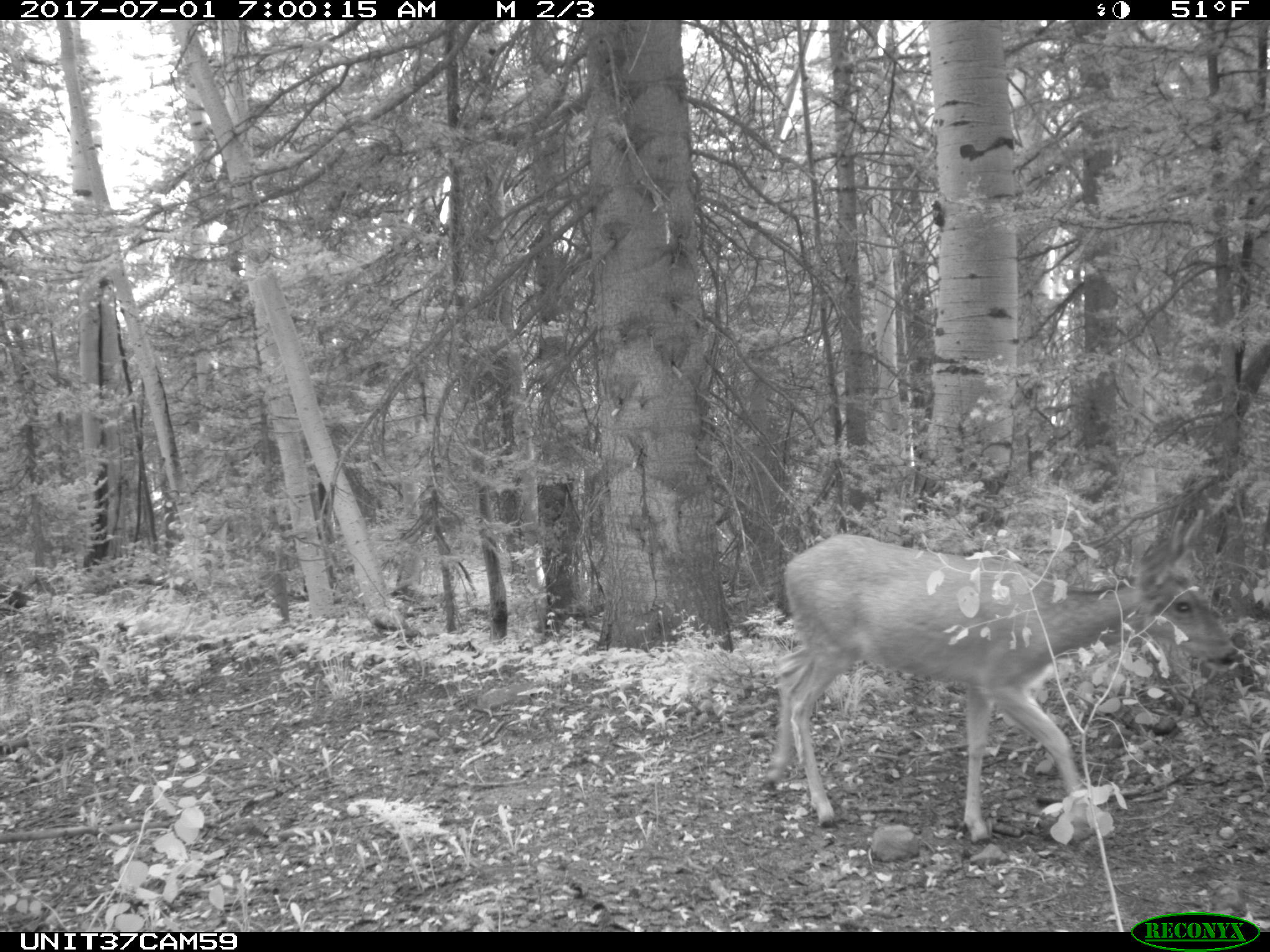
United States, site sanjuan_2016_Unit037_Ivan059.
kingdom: Animalia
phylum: Chordata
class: Mammalia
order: Artiodactyla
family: Cervidae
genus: Odocoileus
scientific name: Odocoileus hemionus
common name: mule deer